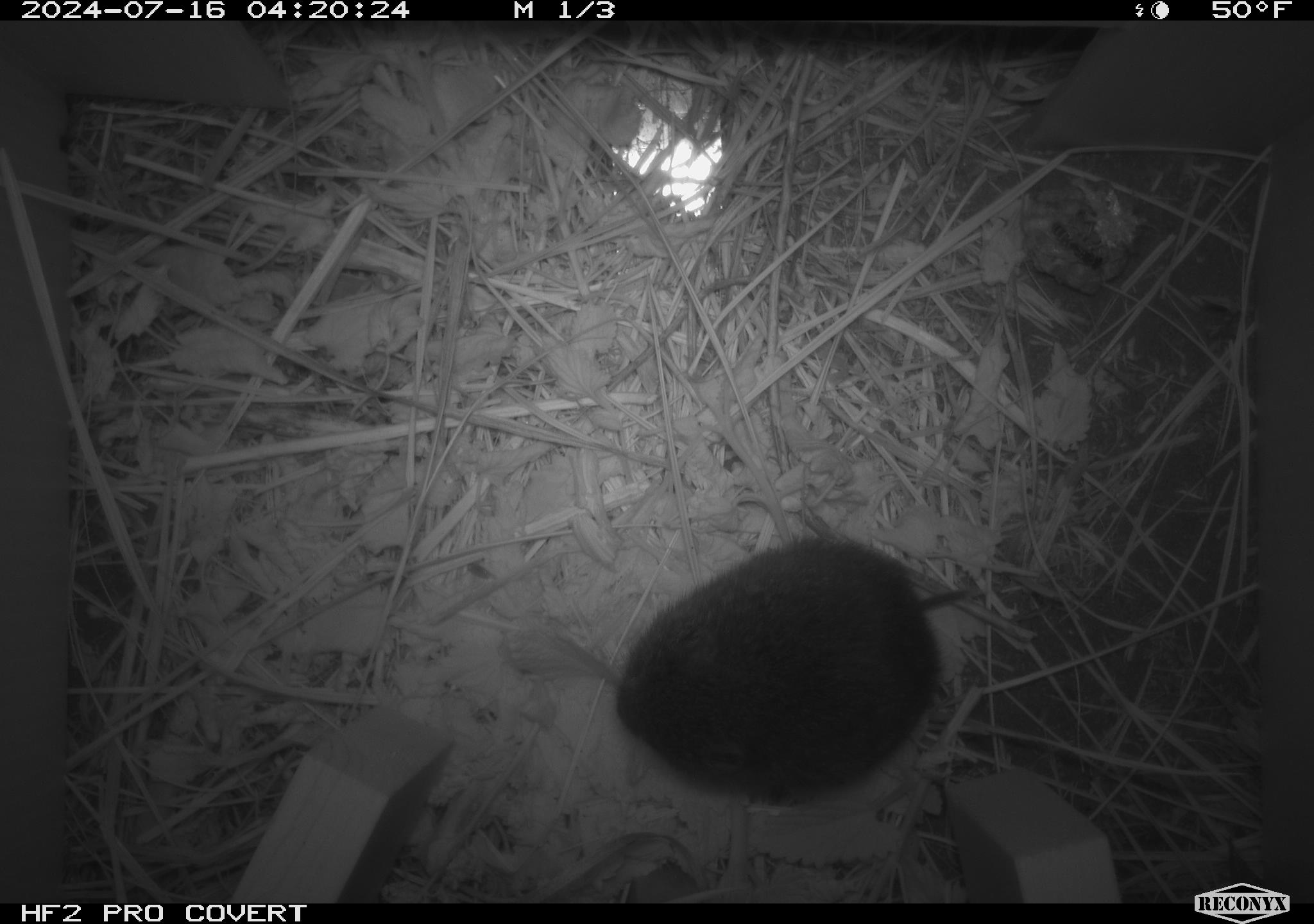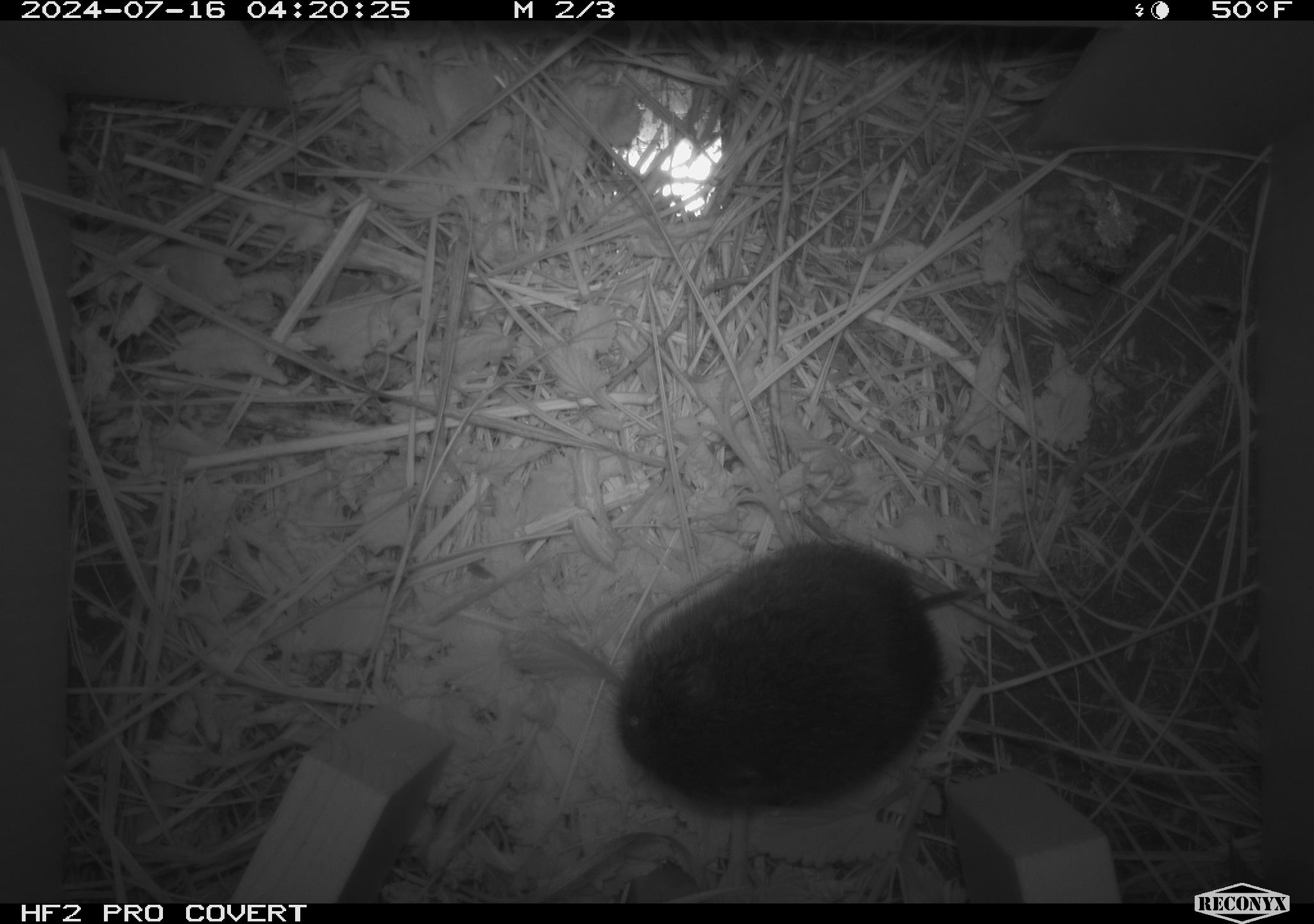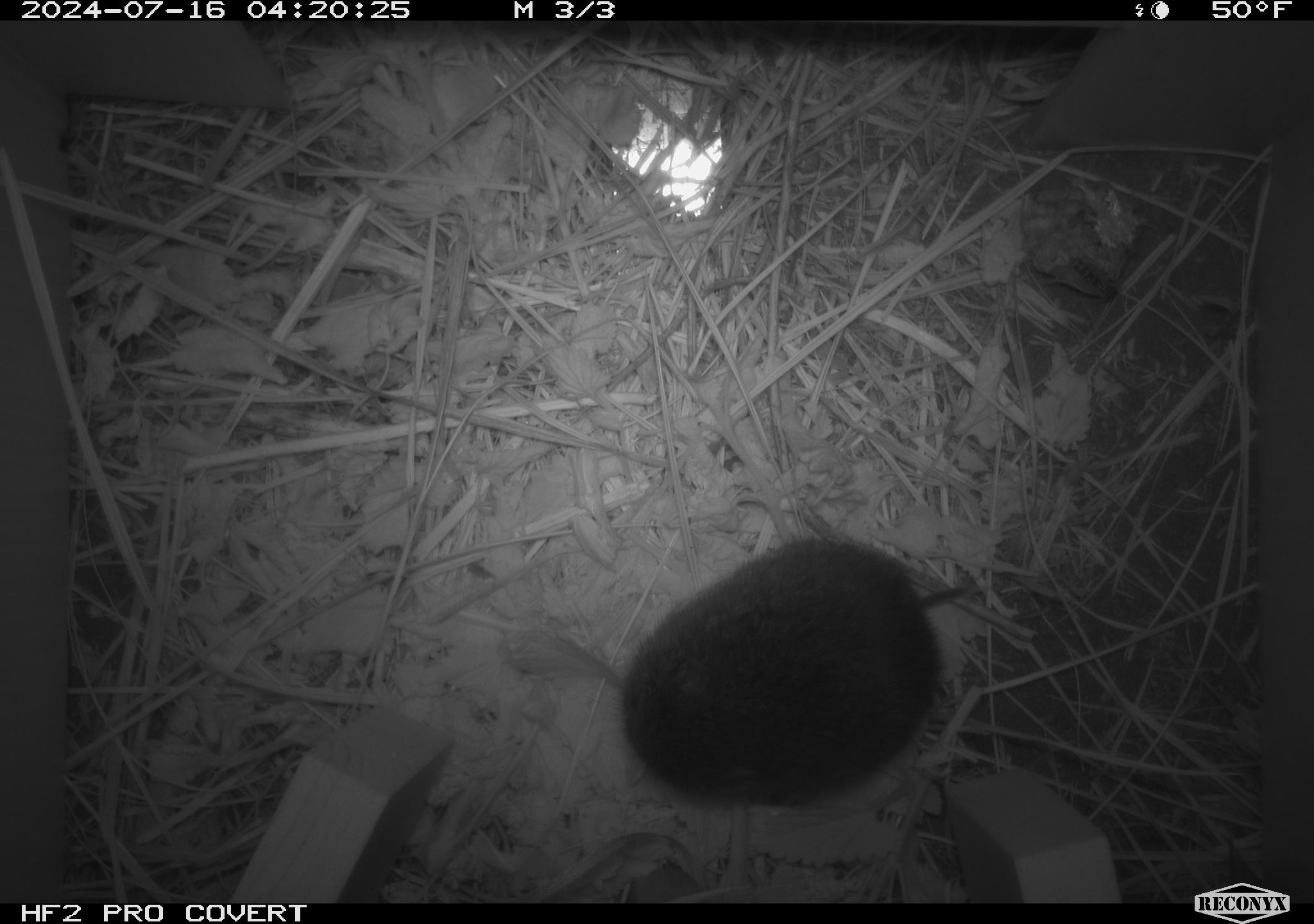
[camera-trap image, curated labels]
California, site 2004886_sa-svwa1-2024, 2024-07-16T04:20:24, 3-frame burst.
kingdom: Animalia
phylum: Chordata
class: Mammalia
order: Rodentia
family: Cricetidae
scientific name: Arvicolinae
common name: voles, lemmings, and muskrats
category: arvicolinae subfamily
Arvicolinae subfamily (voles, lemmings, and muskrats) (Arvicolinae).